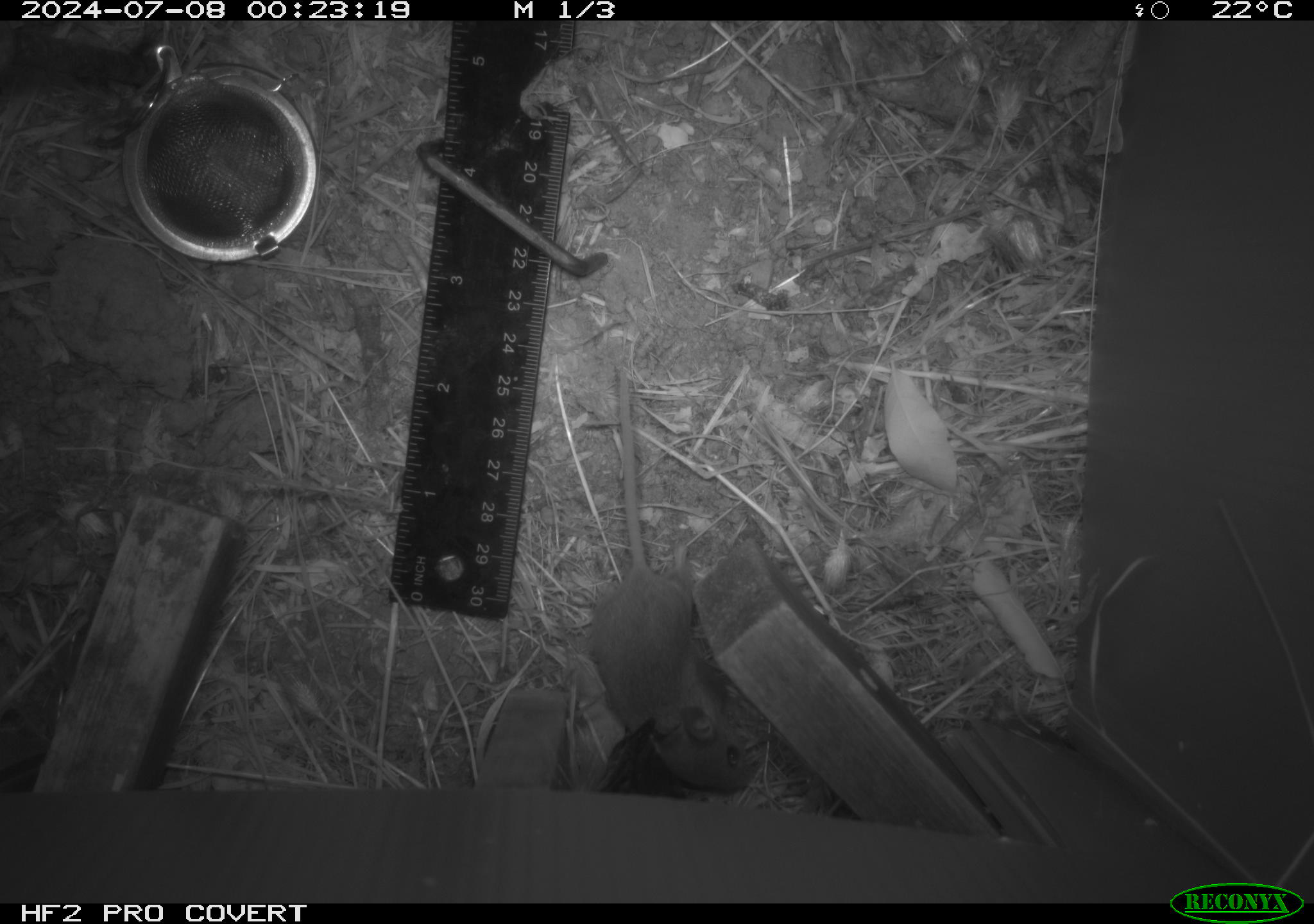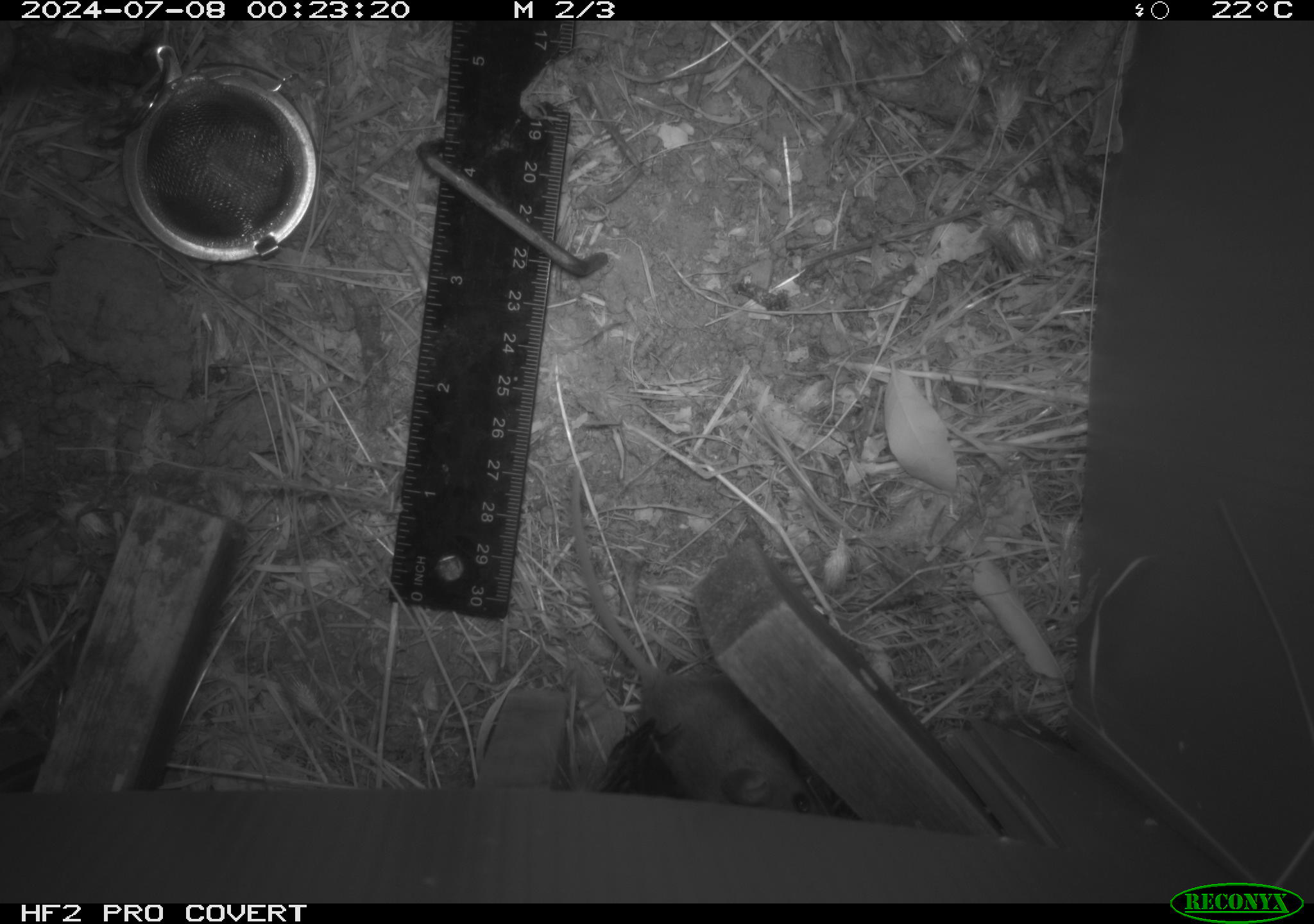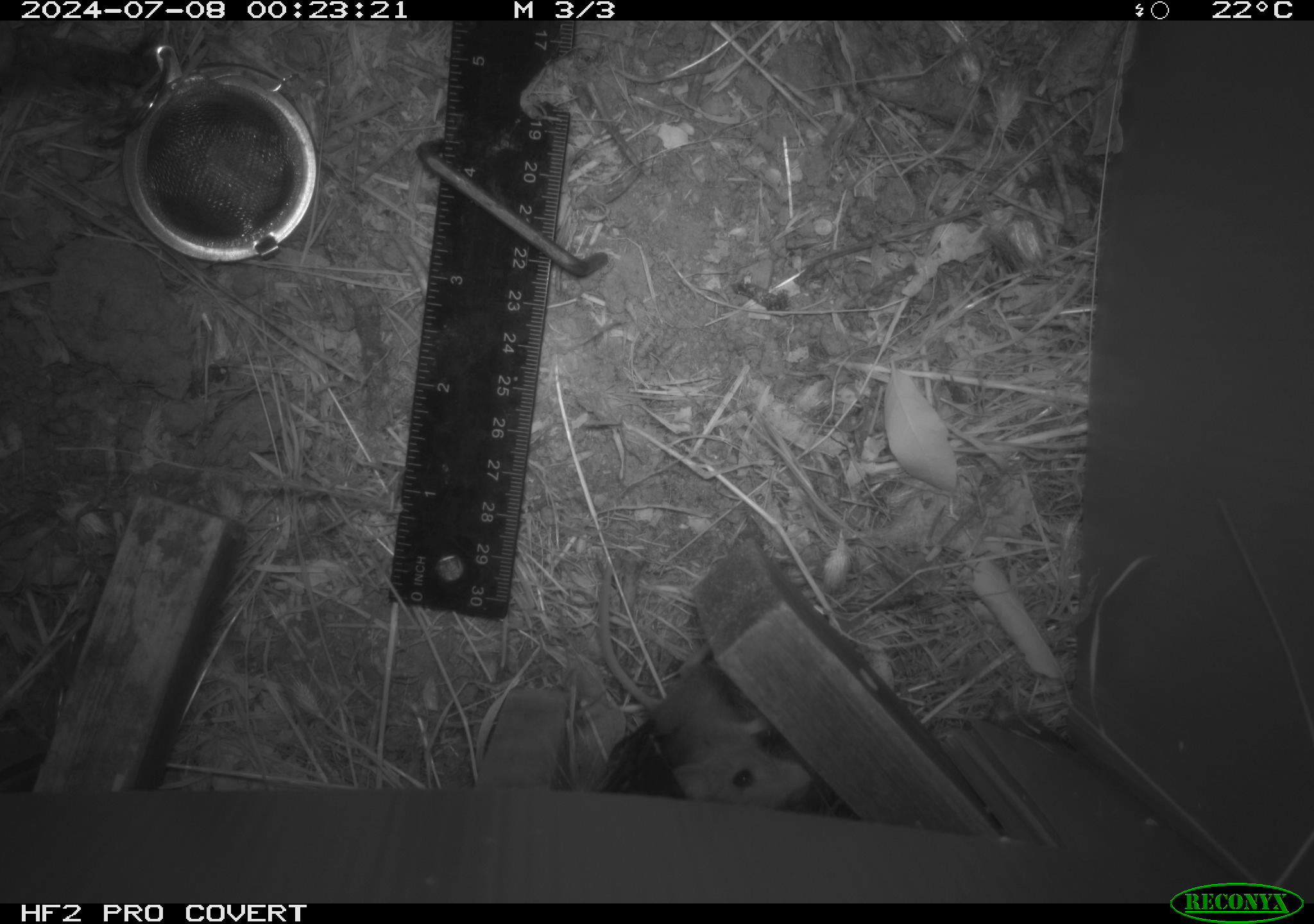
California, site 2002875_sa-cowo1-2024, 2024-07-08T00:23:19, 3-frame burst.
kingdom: Animalia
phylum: Chordata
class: Mammalia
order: Rodentia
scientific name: Rodentia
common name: mouse species